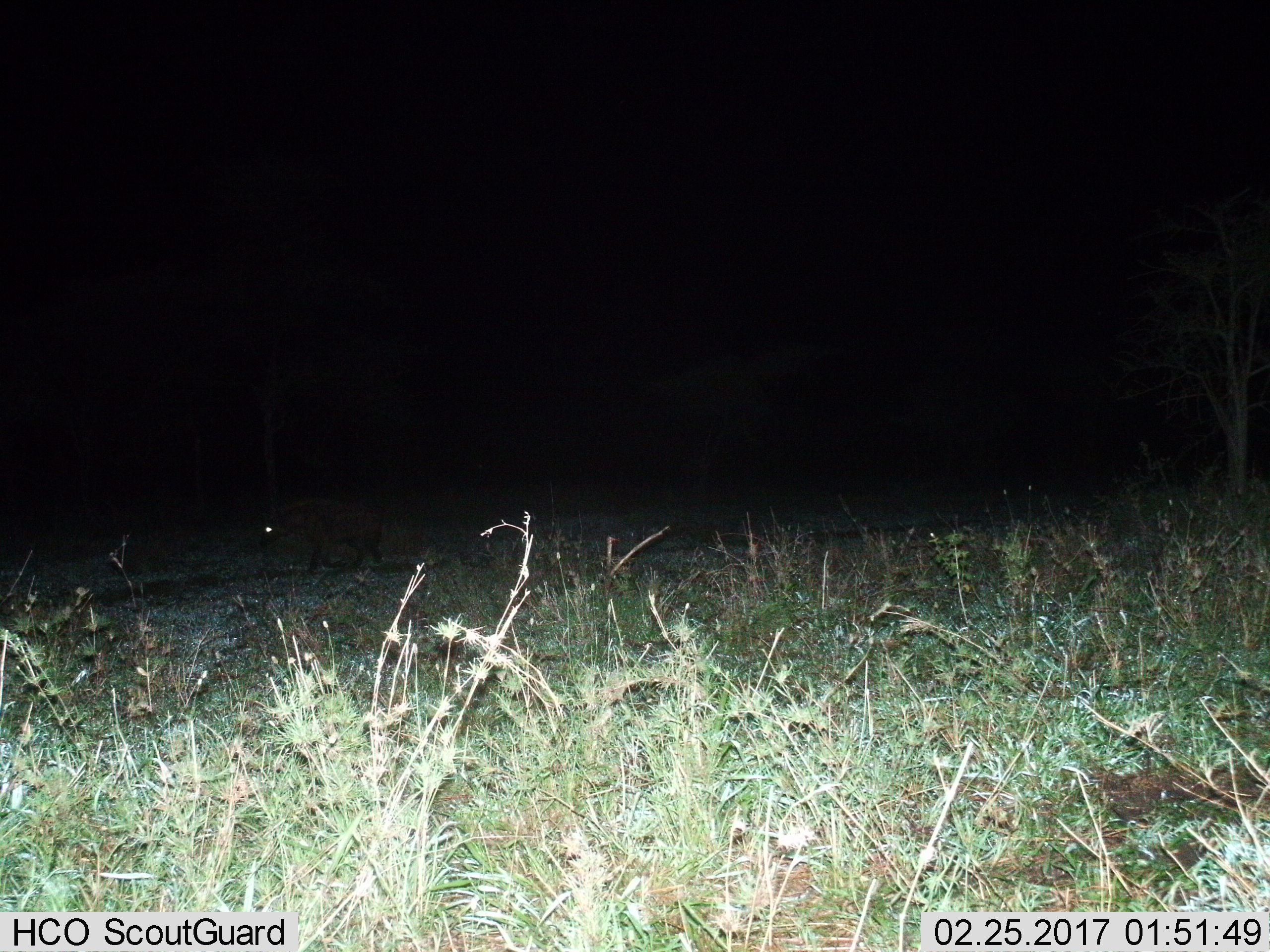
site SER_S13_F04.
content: unidentified animal